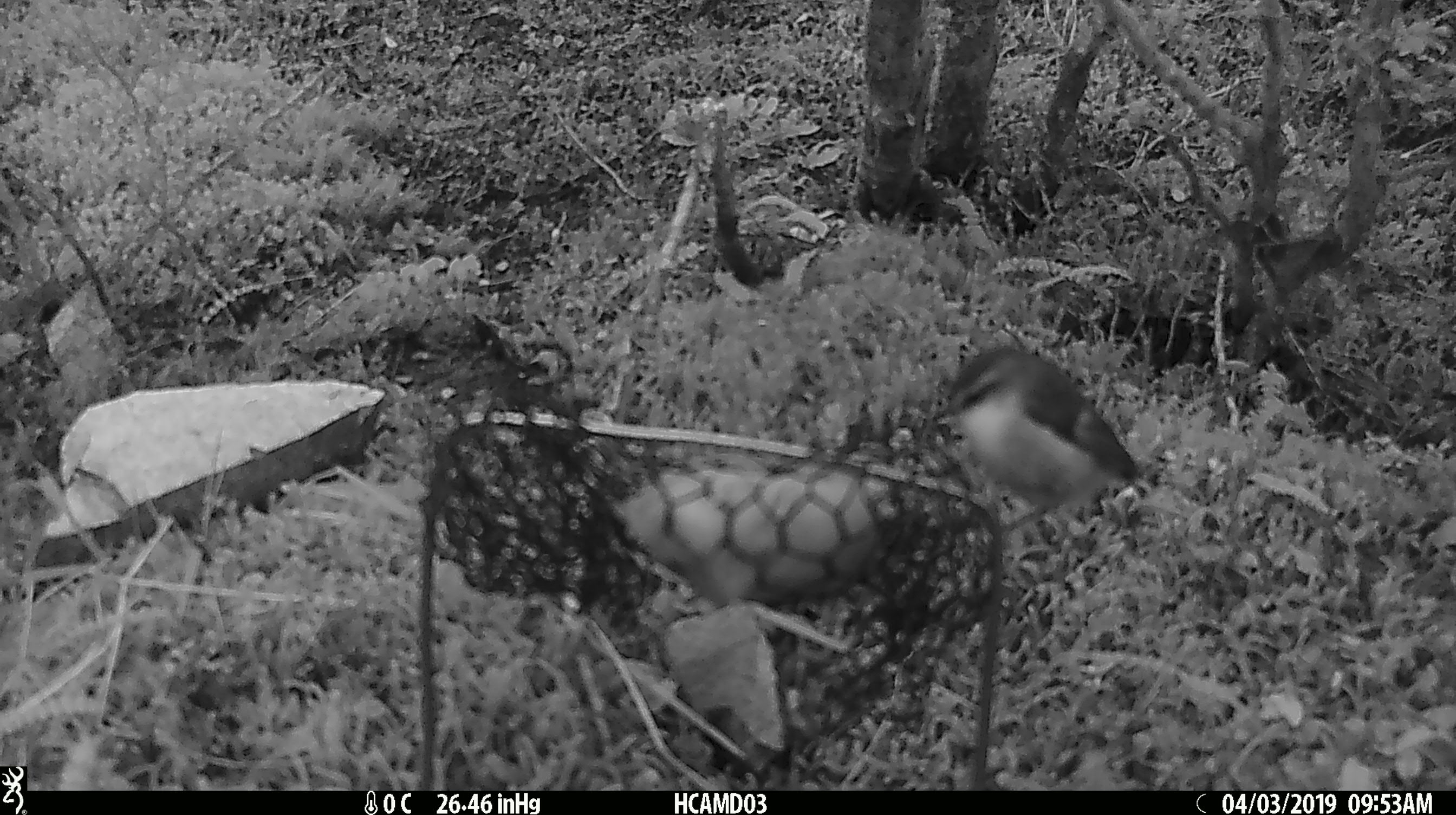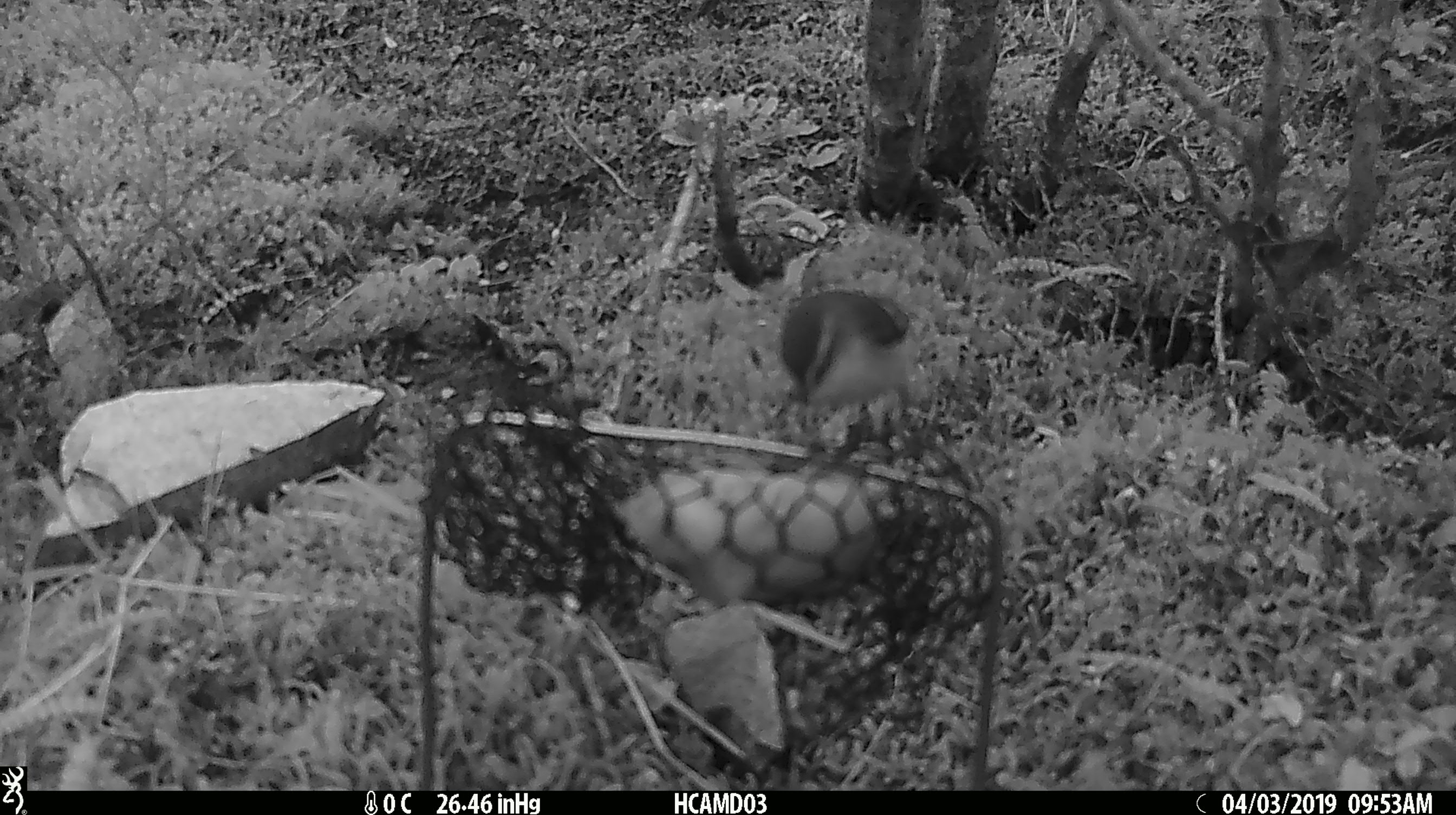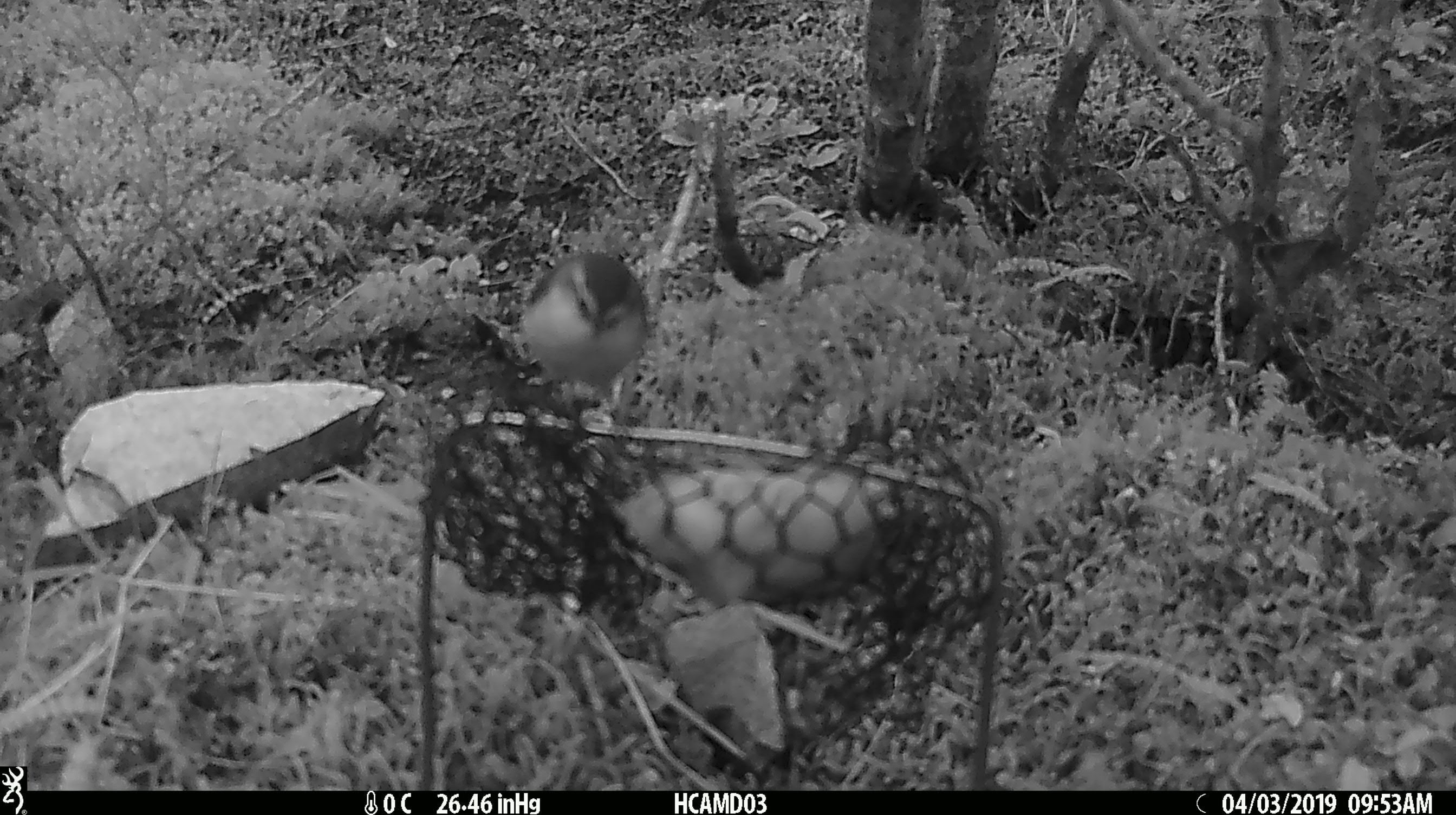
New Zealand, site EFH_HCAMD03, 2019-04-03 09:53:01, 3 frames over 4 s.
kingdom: Animalia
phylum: Chordata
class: Aves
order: Passeriformes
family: Acanthisittidae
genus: Acanthisitta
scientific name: Acanthisitta chloris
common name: rifleman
Rifleman (Acanthisitta chloris).